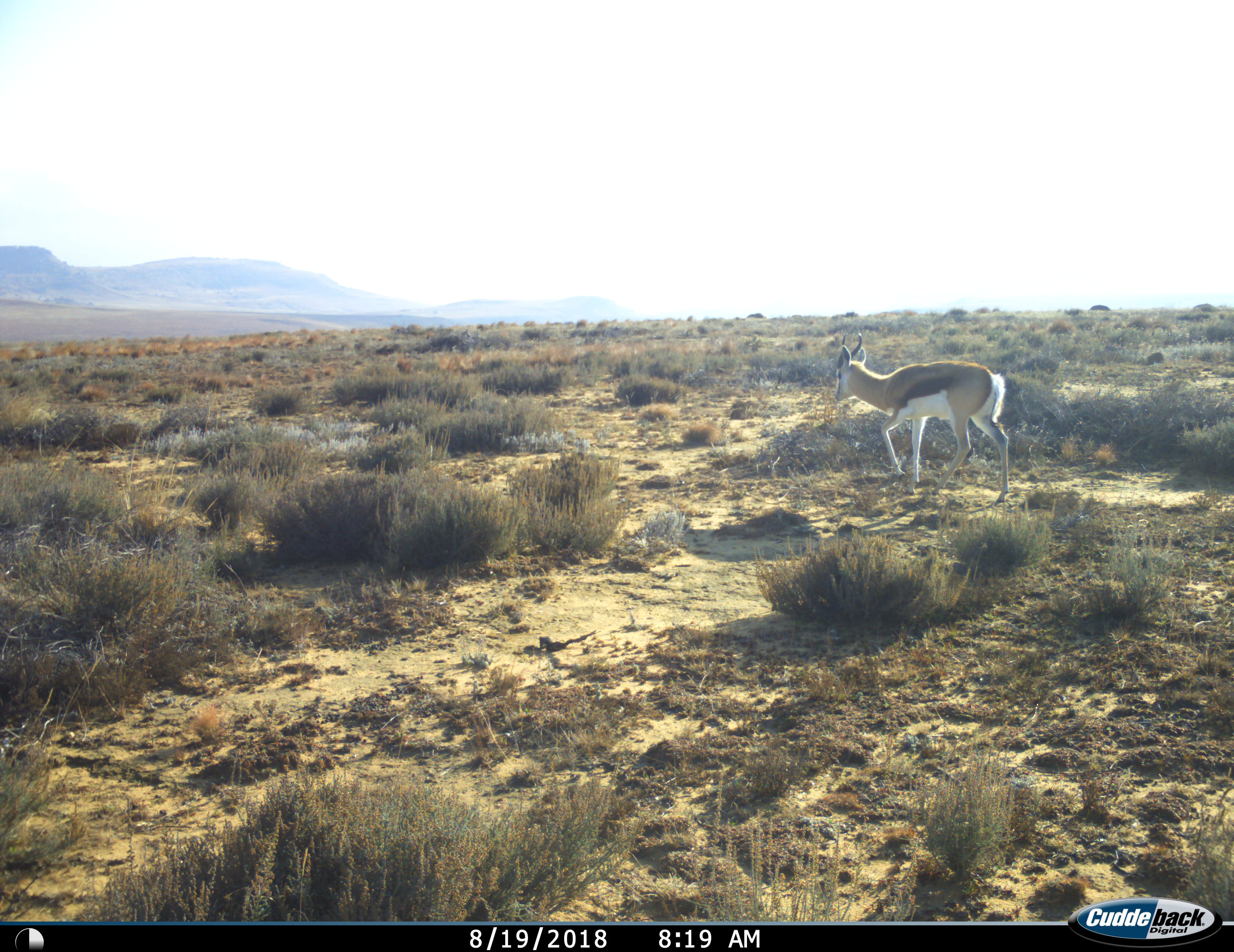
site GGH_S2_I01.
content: unidentified animal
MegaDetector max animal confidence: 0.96